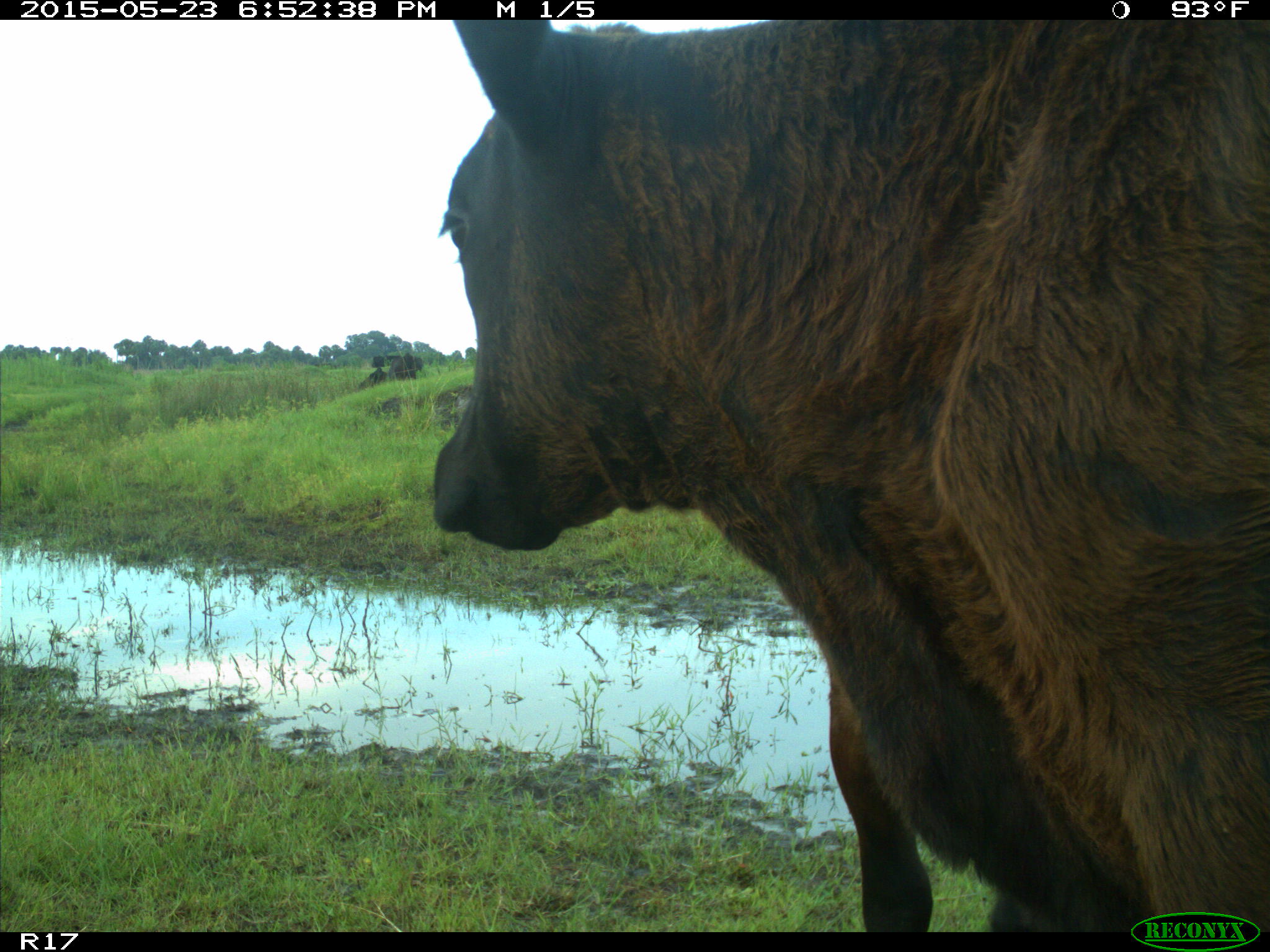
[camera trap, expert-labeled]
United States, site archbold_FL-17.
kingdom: Animalia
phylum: Chordata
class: Mammalia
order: Artiodactyla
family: Bovidae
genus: Bos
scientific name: Bos taurus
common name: domestic cow